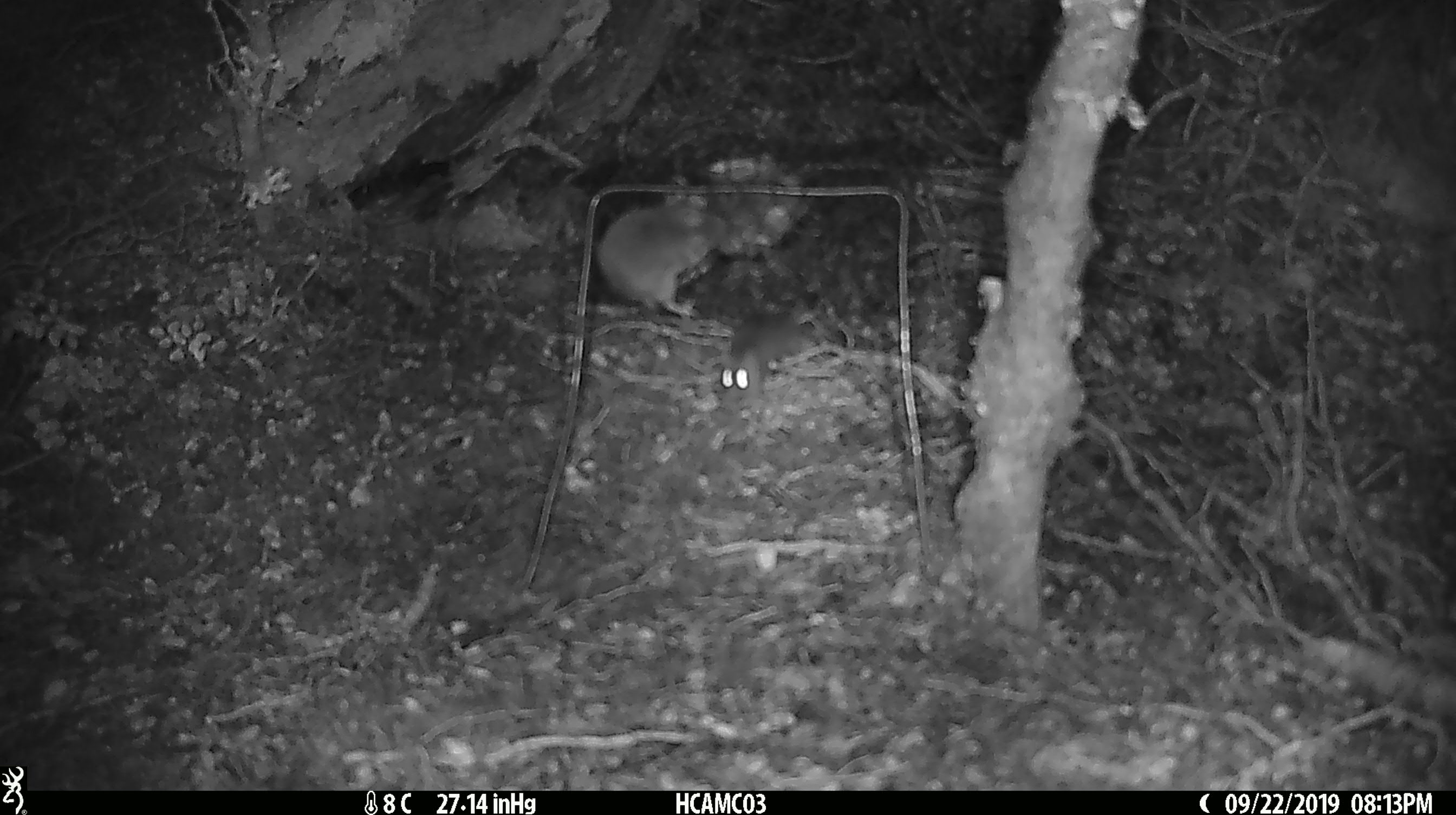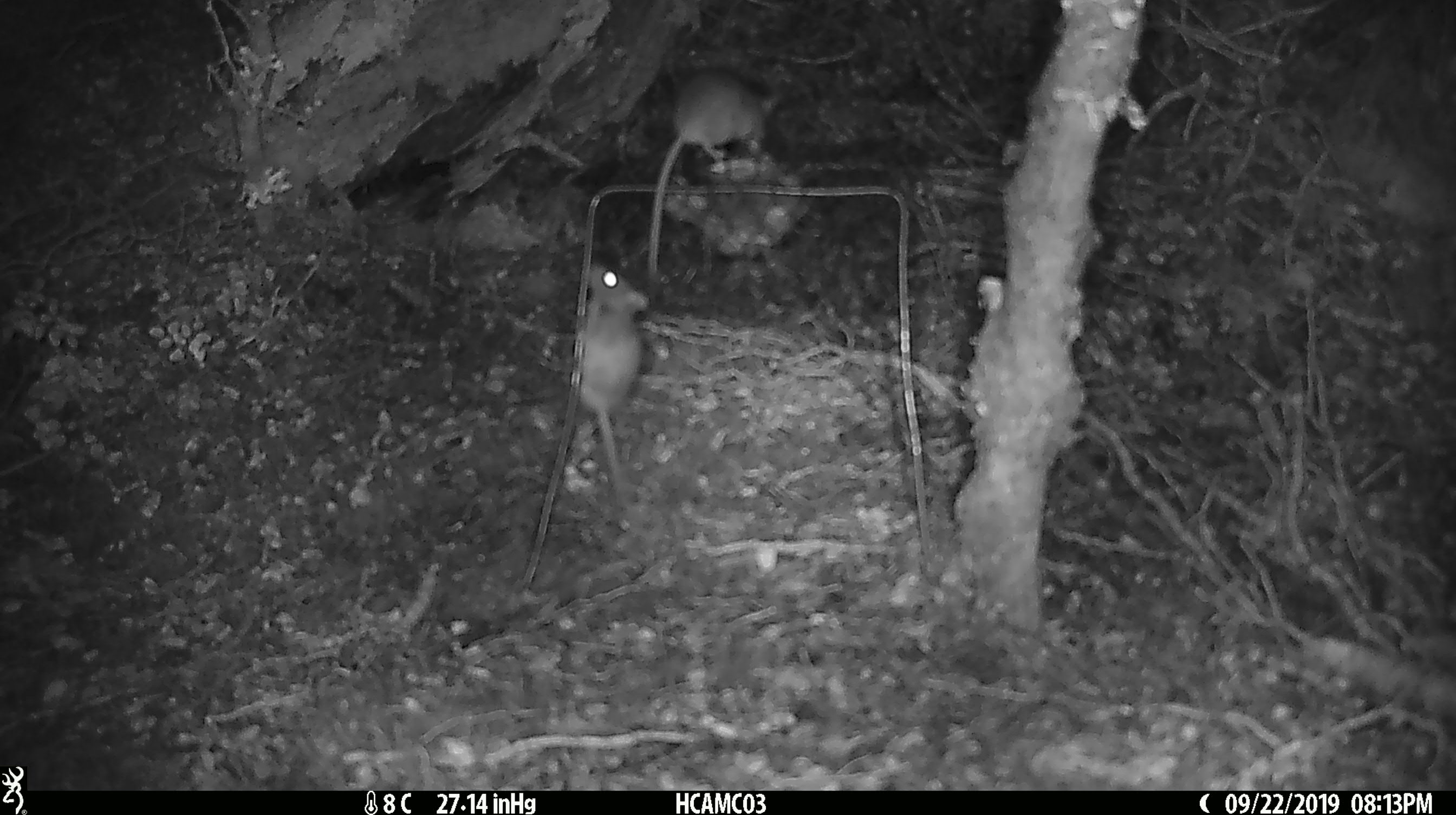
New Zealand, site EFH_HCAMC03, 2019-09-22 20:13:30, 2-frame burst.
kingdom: Animalia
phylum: Chordata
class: Mammalia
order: Rodentia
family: Muridae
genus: Mus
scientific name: Mus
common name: mouse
Mouse (Mus).